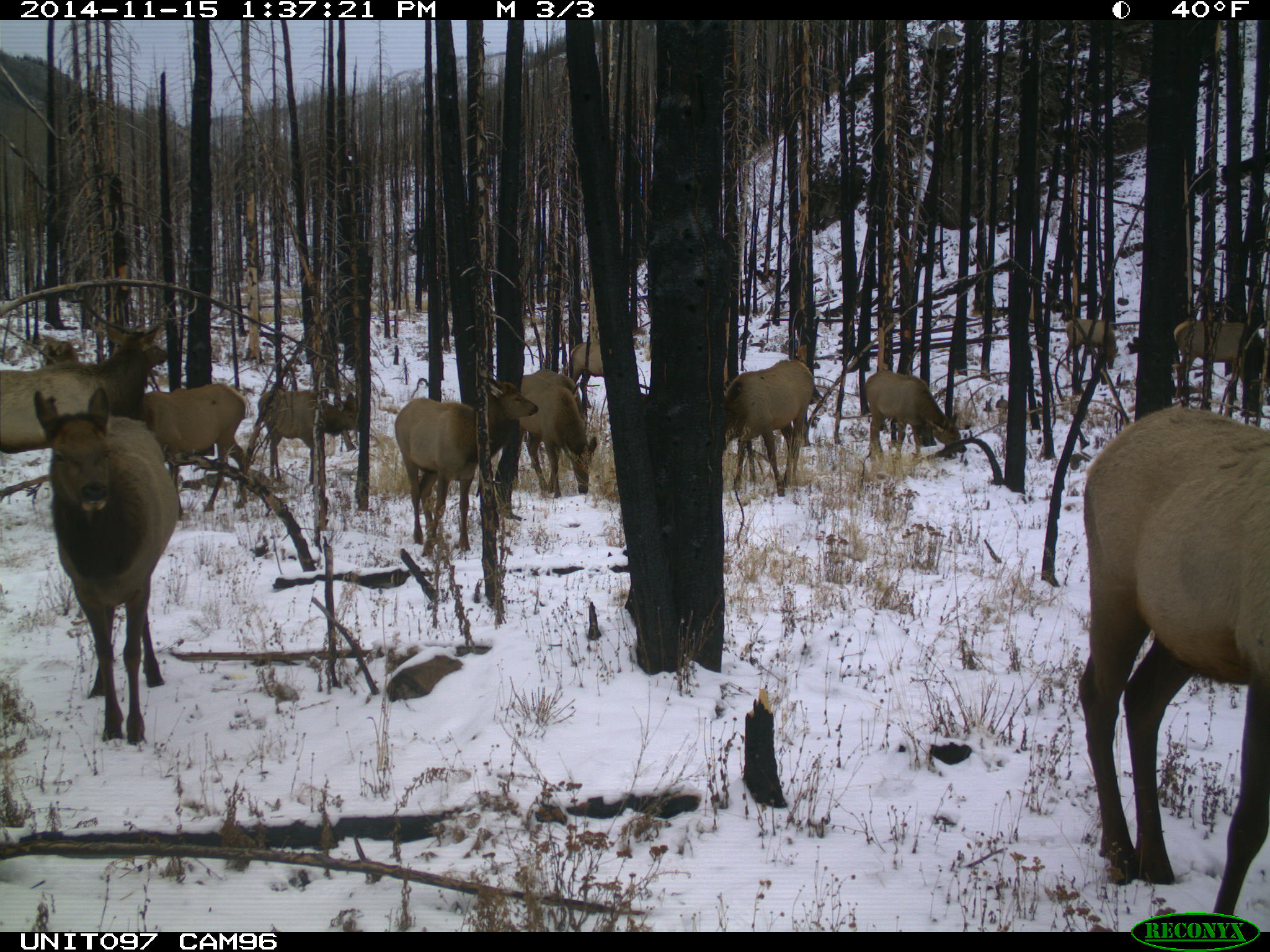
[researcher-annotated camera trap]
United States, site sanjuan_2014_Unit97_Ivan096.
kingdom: Animalia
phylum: Chordata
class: Mammalia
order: Artiodactyla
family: Cervidae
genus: Cervus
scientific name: Cervus elaphus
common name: red deer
Cervus elaphus (red deer).